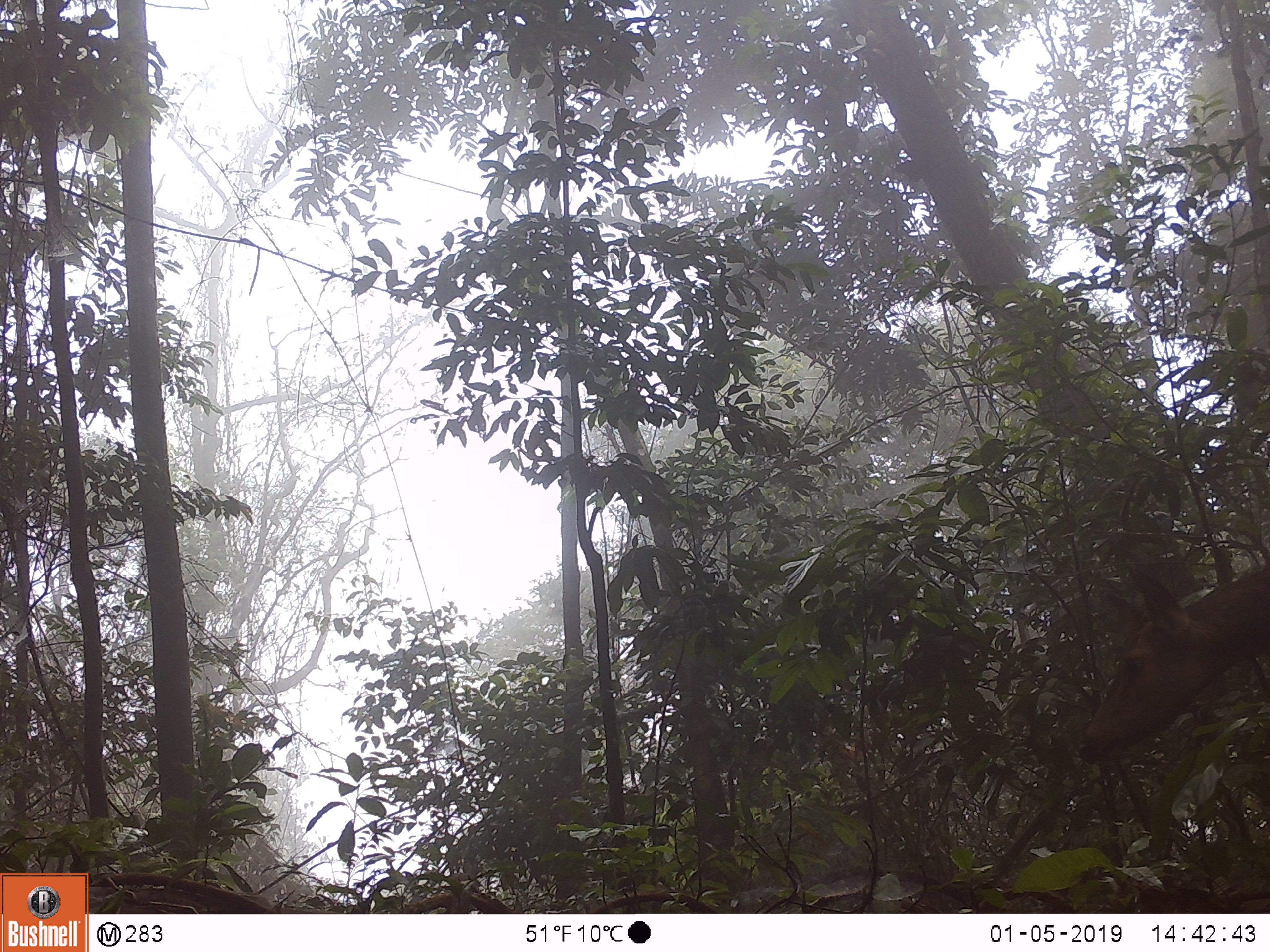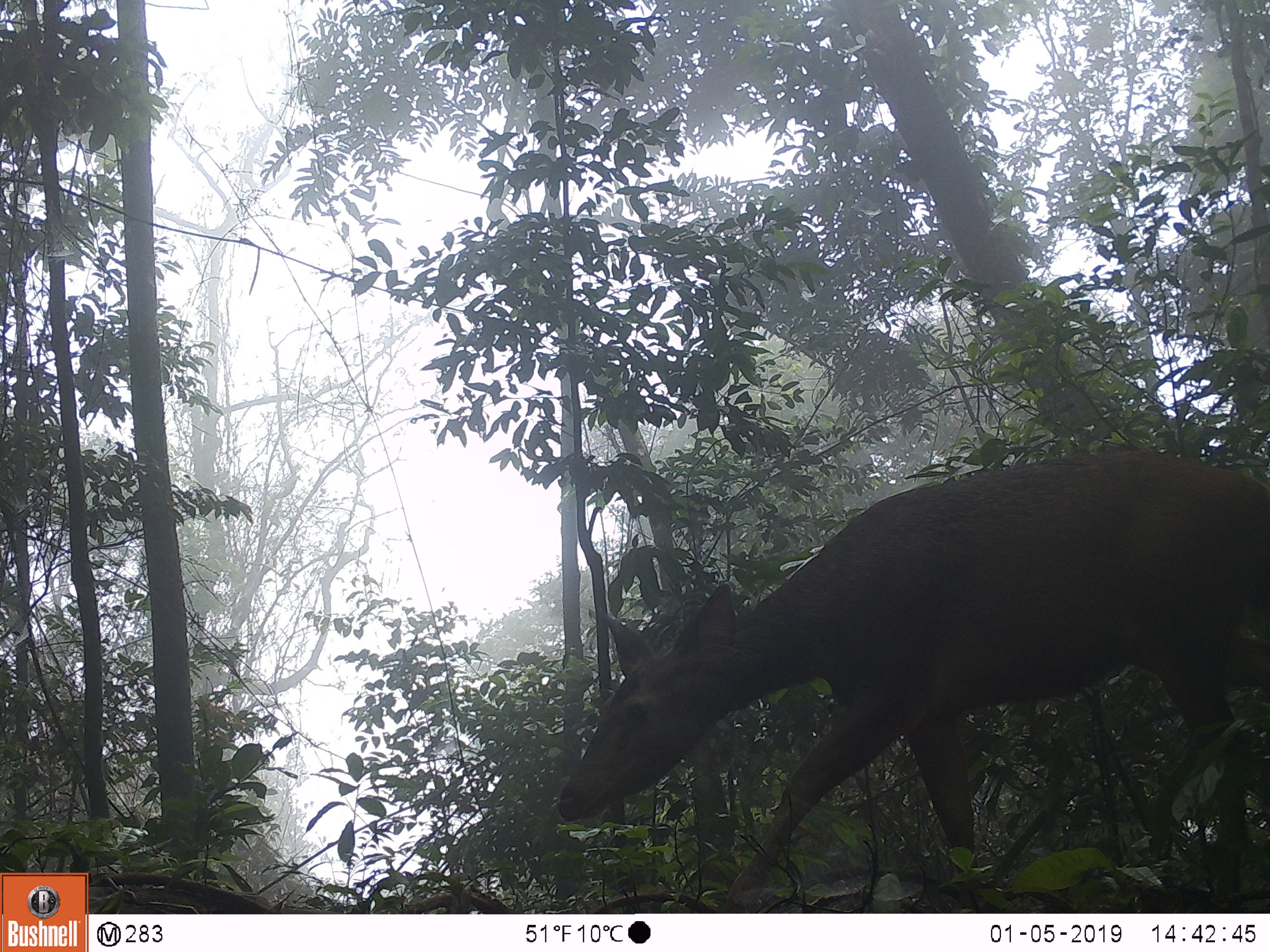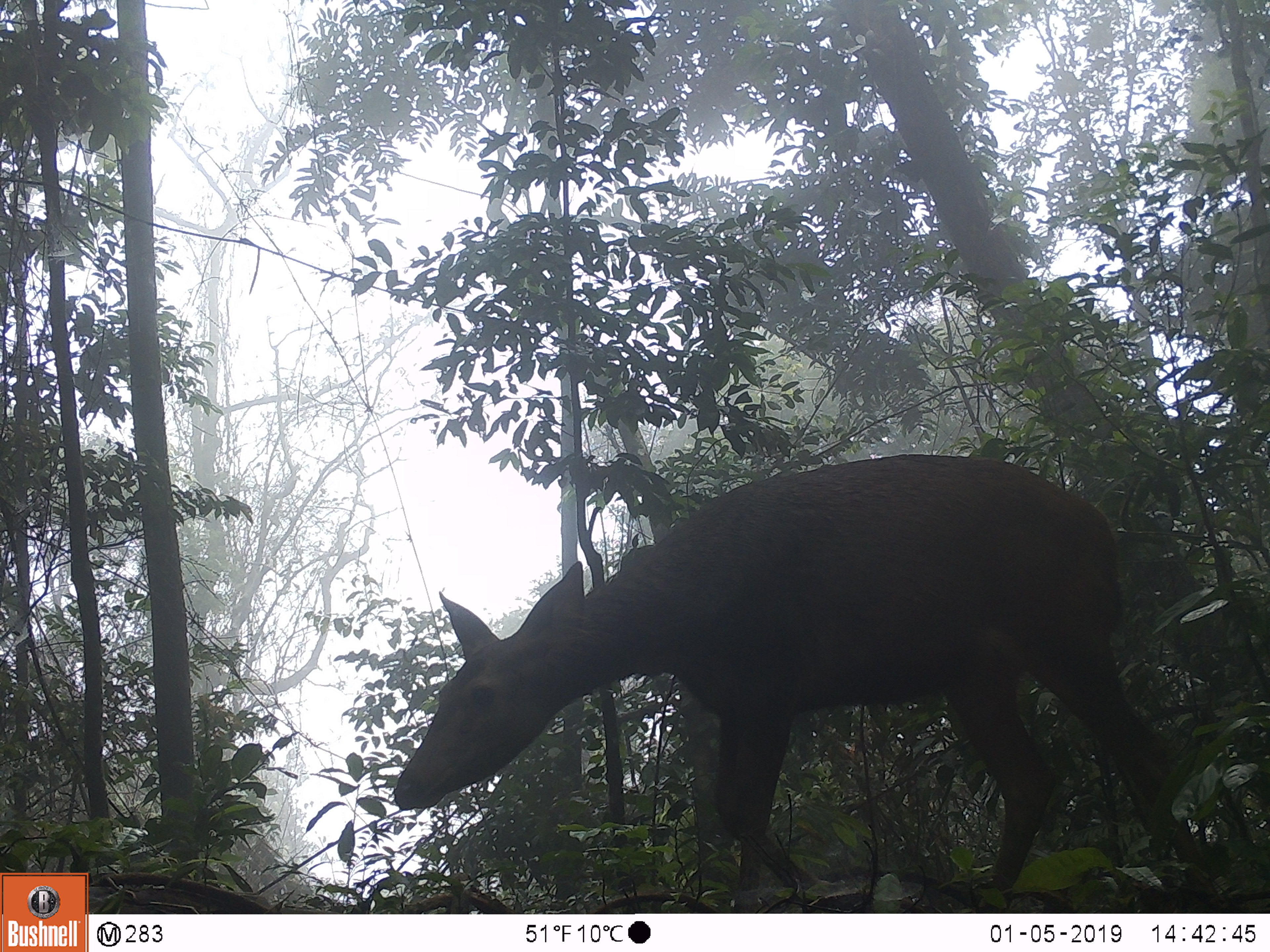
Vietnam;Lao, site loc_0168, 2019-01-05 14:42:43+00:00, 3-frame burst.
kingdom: Animalia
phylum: Chordata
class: Mammalia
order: Artiodactyla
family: Cervidae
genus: Rusa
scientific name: Rusa unicolor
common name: sambar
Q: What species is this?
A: Sambar (Rusa unicolor).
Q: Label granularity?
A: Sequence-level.